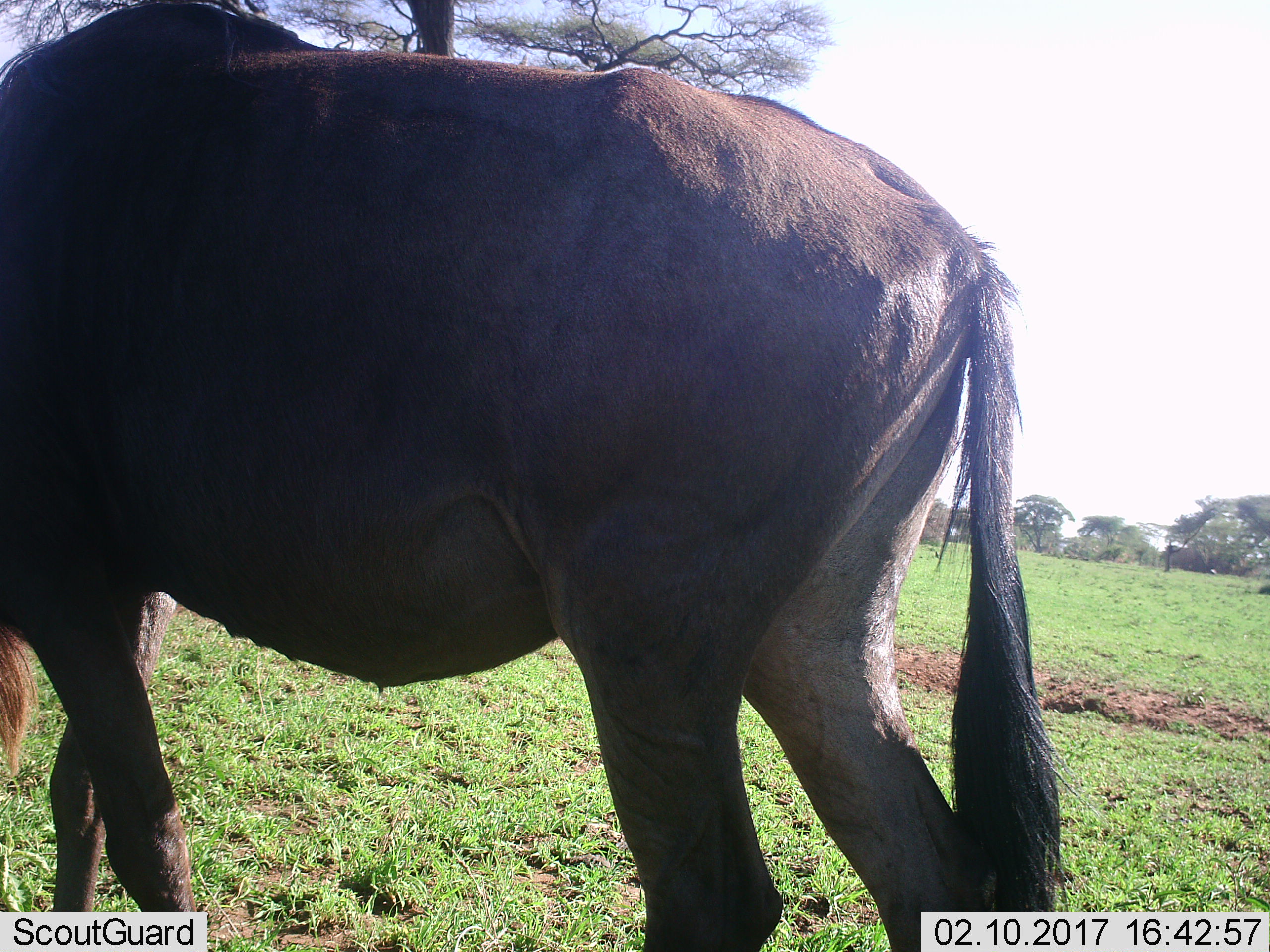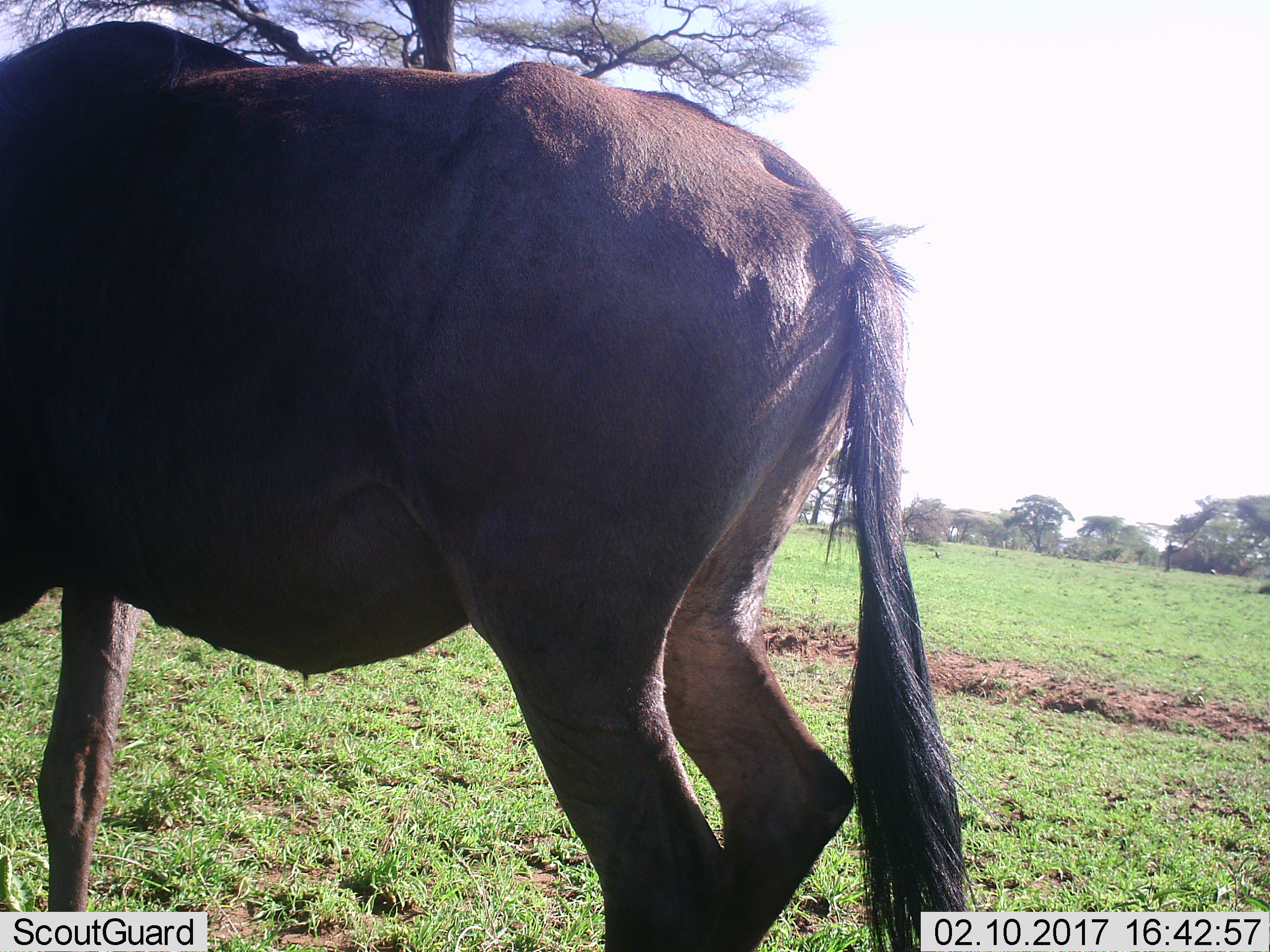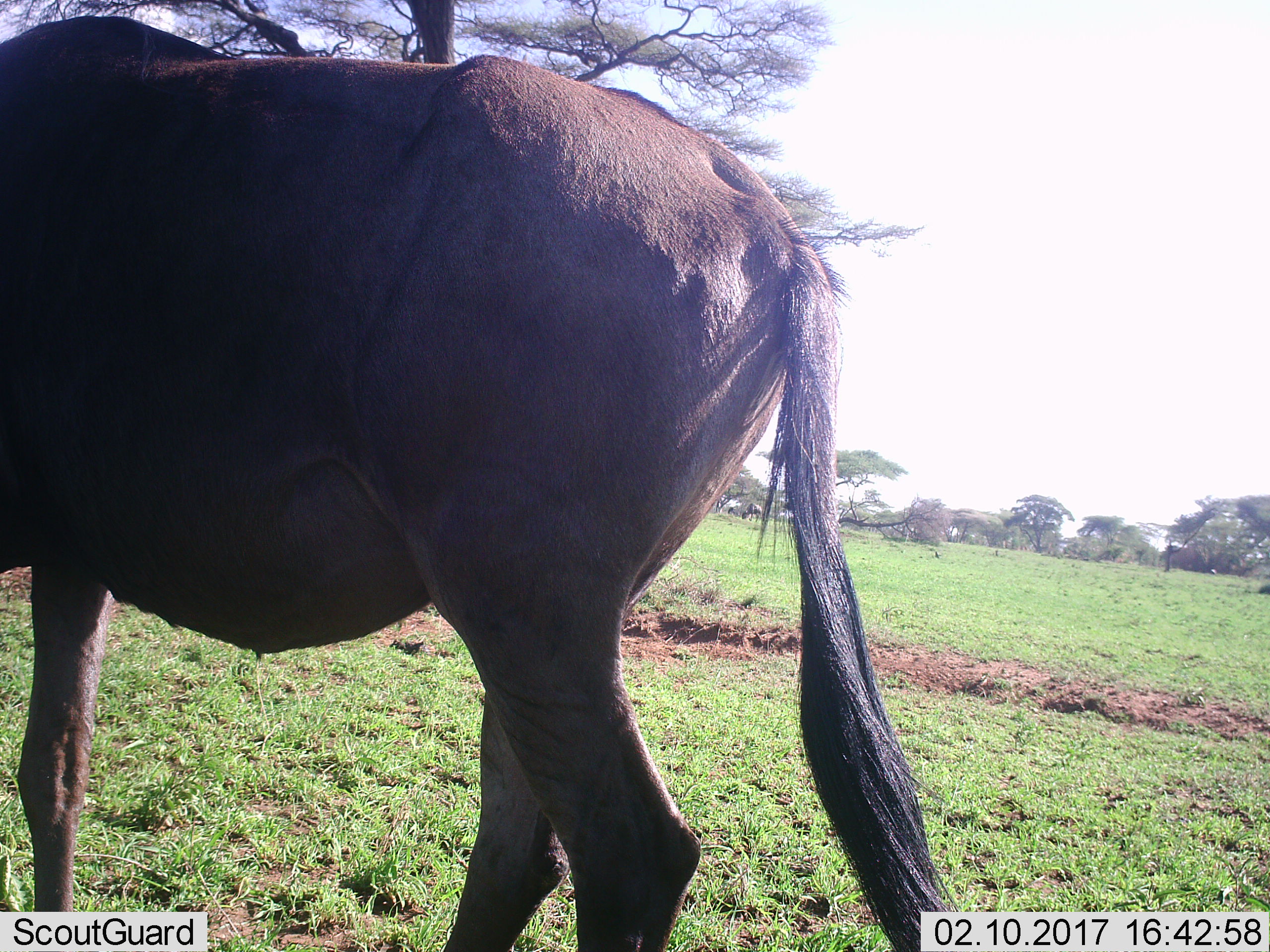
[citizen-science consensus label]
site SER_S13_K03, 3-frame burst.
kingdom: Animalia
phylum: Chordata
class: Mammalia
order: Artiodactyla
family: Bovidae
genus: Connochaetes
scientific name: Connochaetes taurinus taurinus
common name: blue wildebeest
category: wildebeestblue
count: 1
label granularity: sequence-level